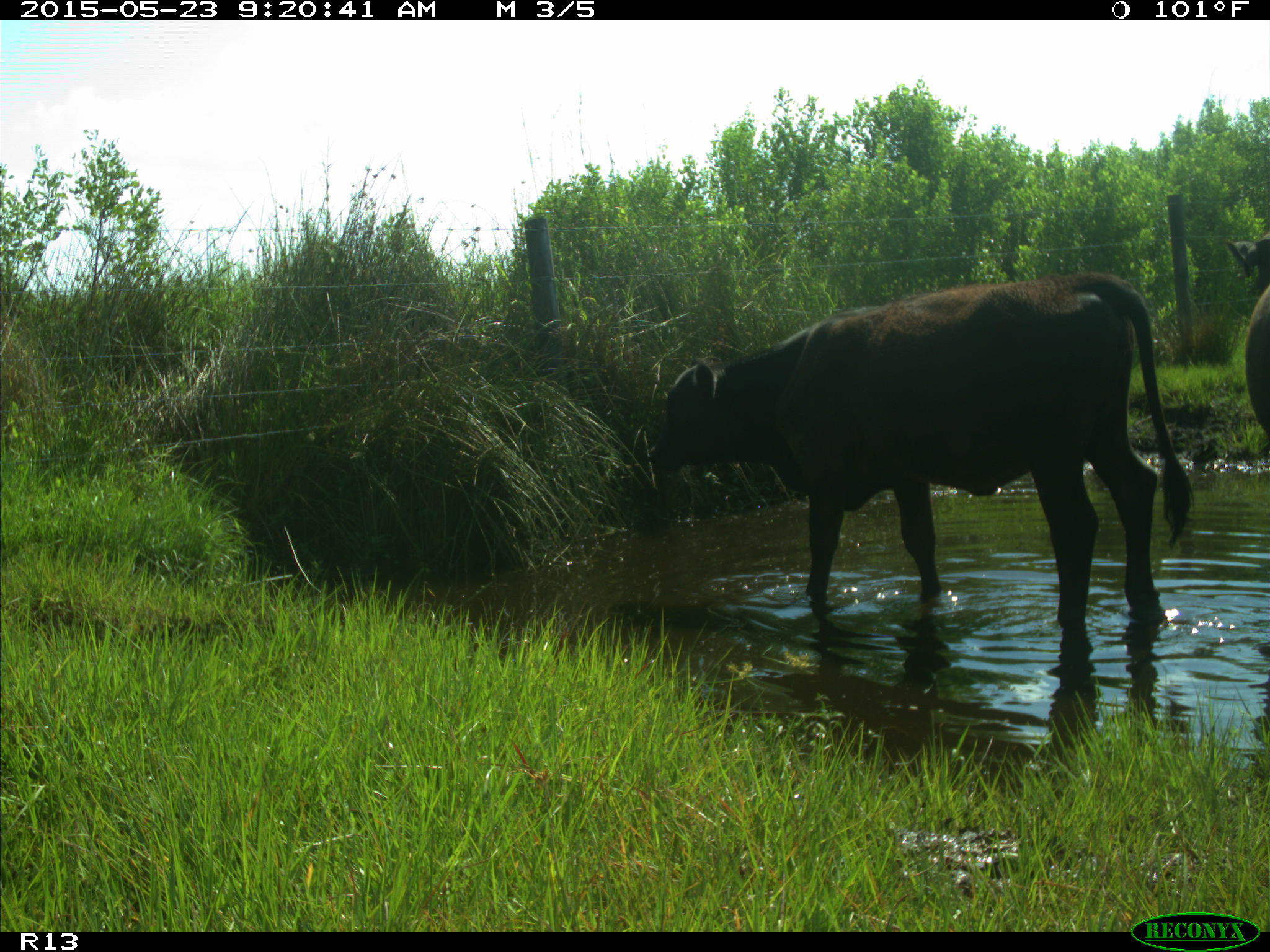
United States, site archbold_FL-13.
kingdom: Animalia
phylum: Chordata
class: Mammalia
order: Artiodactyla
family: Bovidae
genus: Bos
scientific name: Bos taurus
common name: domestic cow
Bos taurus (domestic cow).